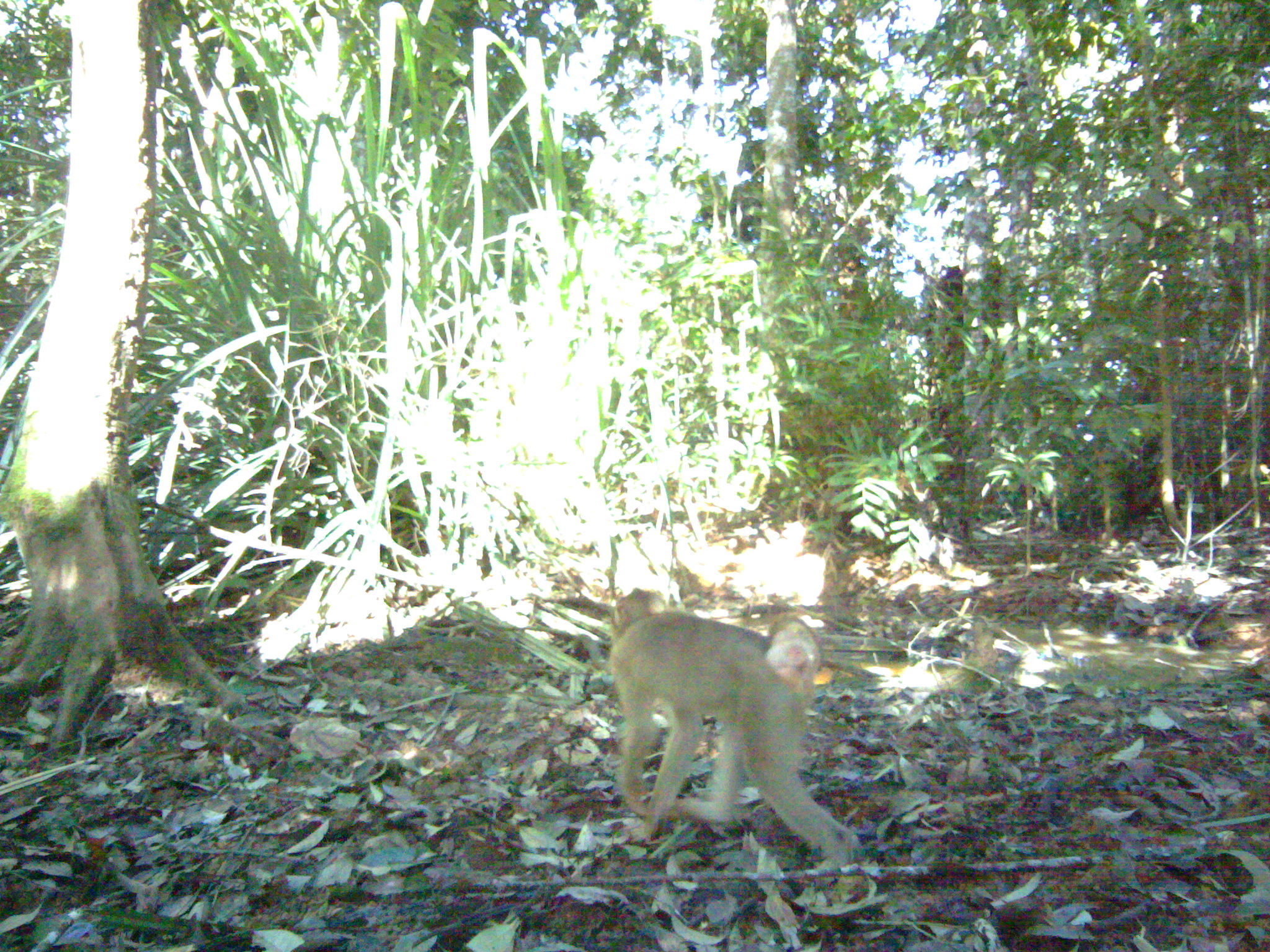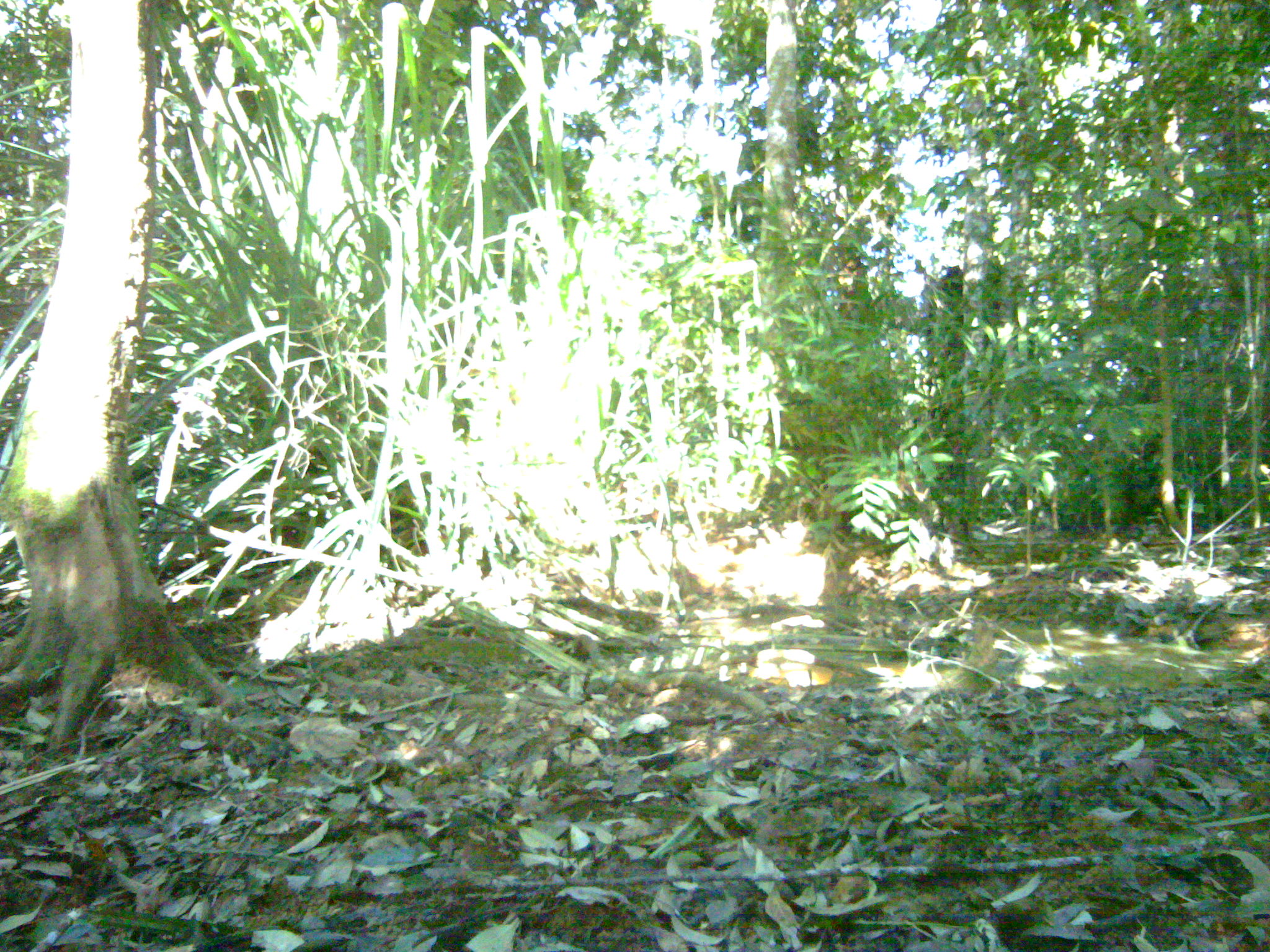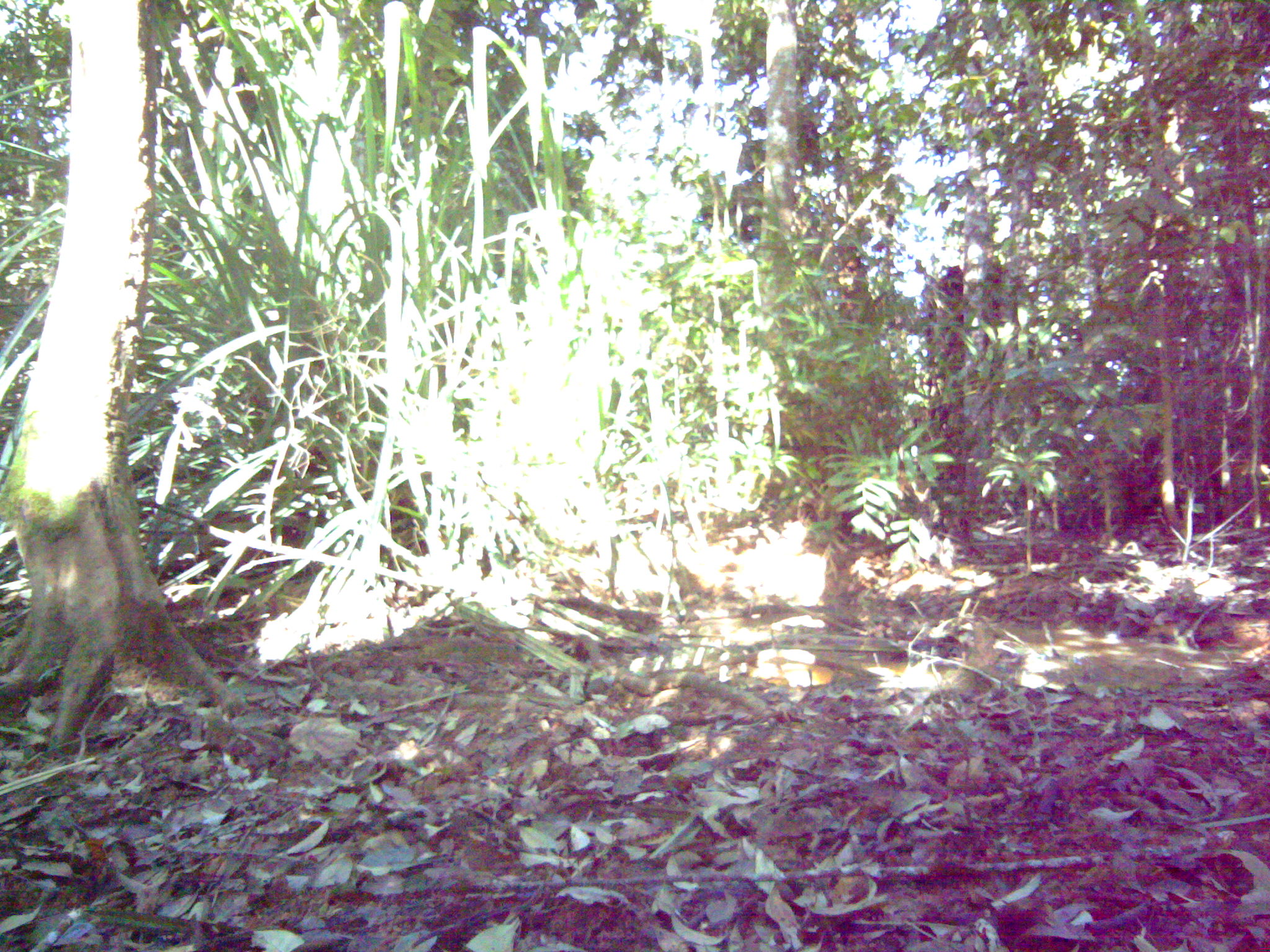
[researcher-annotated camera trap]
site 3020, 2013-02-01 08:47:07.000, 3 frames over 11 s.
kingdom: Animalia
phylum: Chordata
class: Mammalia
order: Primates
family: Cercopithecidae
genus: Macaca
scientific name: Macaca nemestrina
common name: southern pig-tailed macaque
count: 1